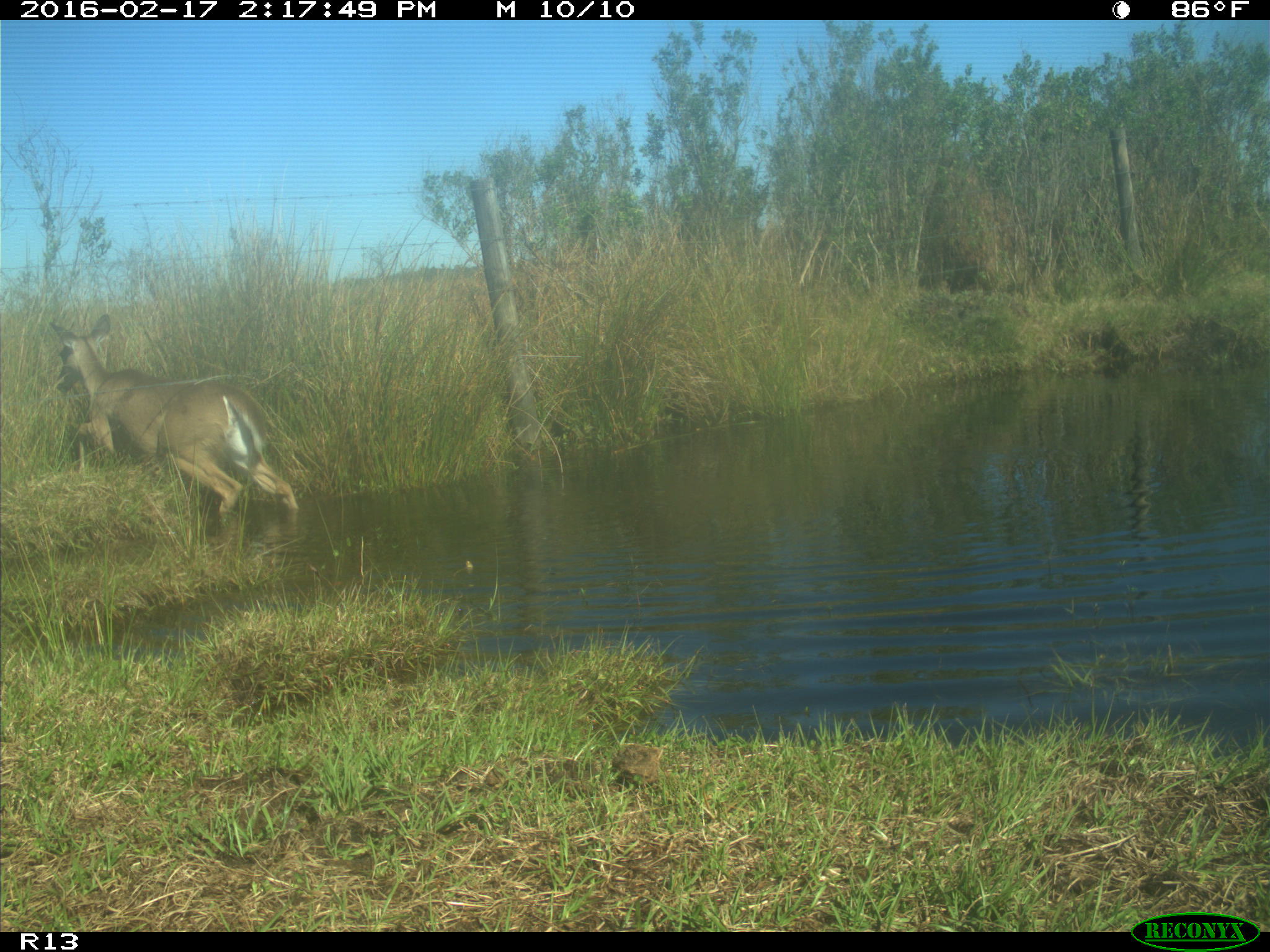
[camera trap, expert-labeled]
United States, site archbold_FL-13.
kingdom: Animalia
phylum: Chordata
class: Mammalia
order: Artiodactyla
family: Cervidae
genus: Odocoileus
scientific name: Odocoileus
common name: deer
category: unidentified deer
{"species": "unidentified deer (deer) (Odocoileus)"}